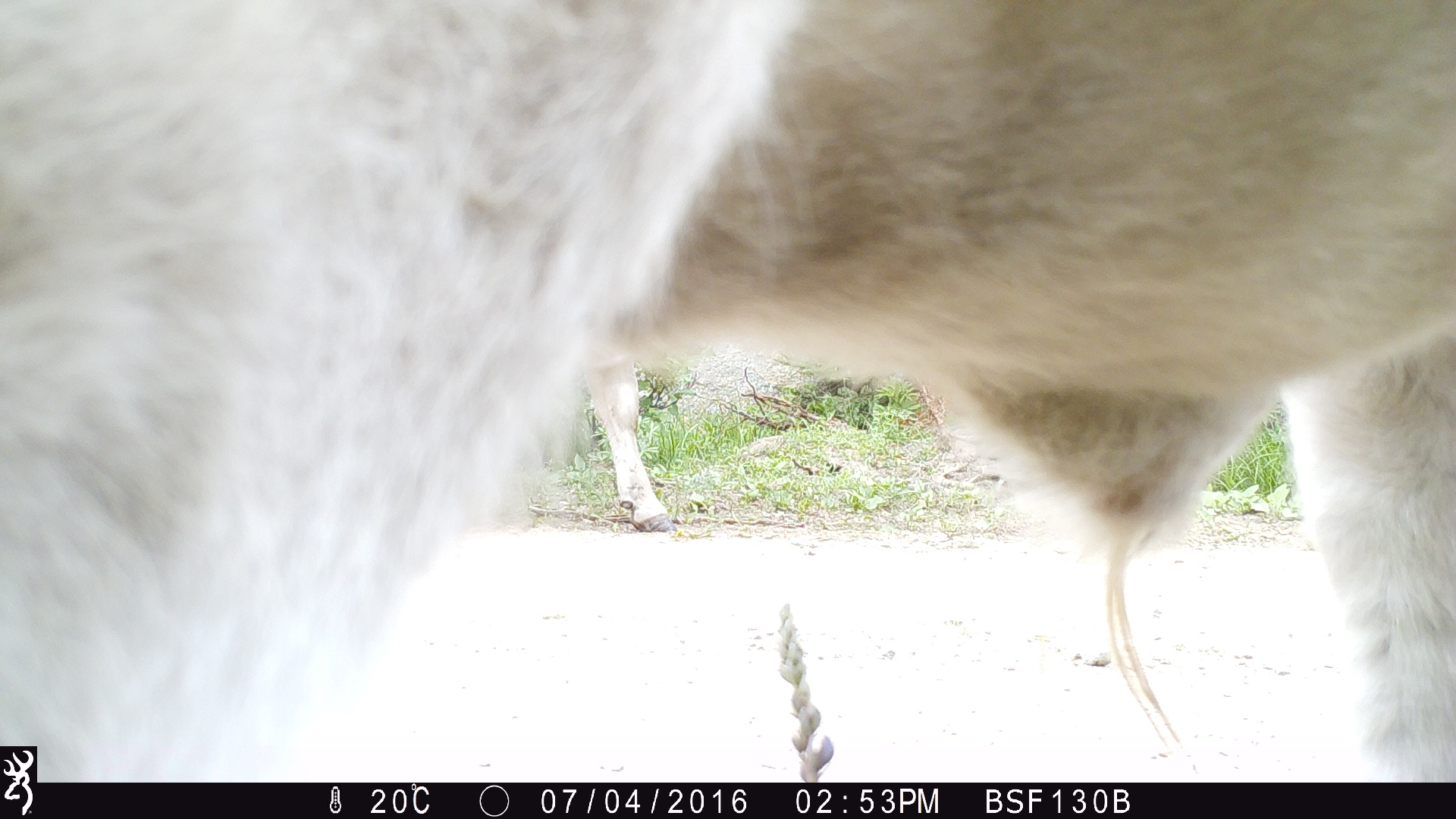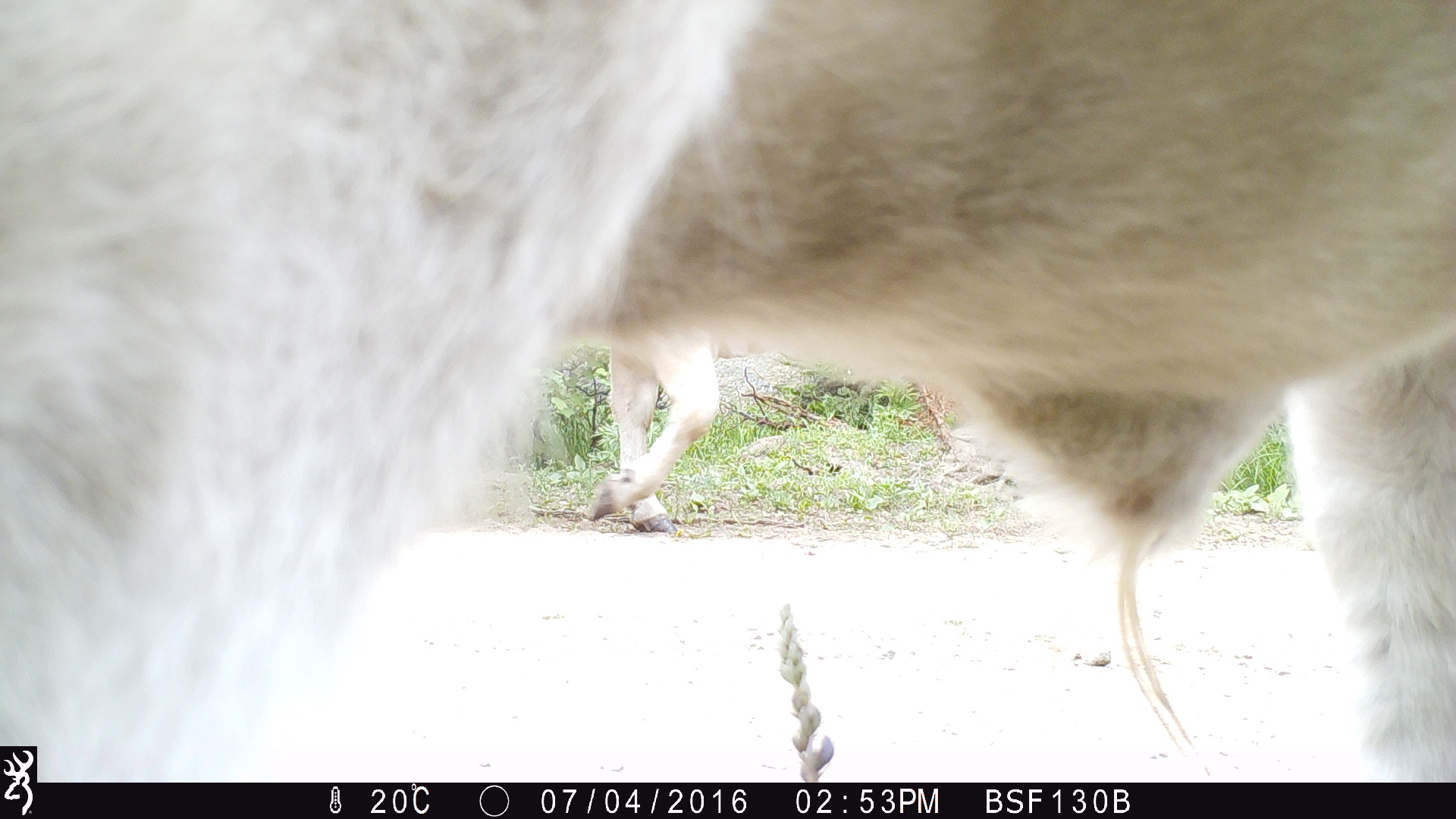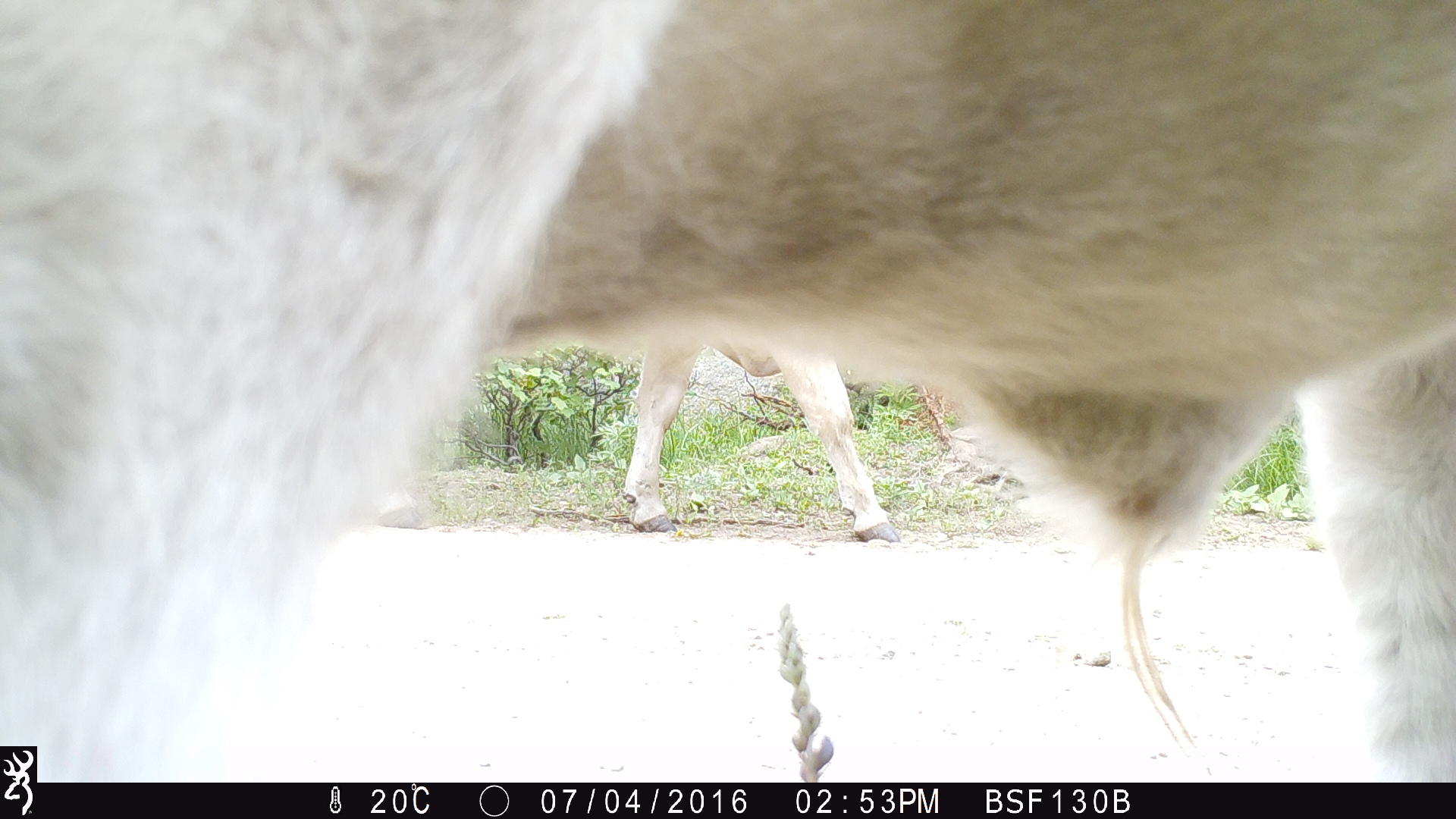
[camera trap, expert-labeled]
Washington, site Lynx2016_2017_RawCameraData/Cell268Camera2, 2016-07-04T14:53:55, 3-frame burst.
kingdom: Animalia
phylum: Chordata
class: Mammalia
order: Artiodactyla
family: Bovidae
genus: Bos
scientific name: Bos taurus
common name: domestic cattle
Domestic cattle (Bos taurus). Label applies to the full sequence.